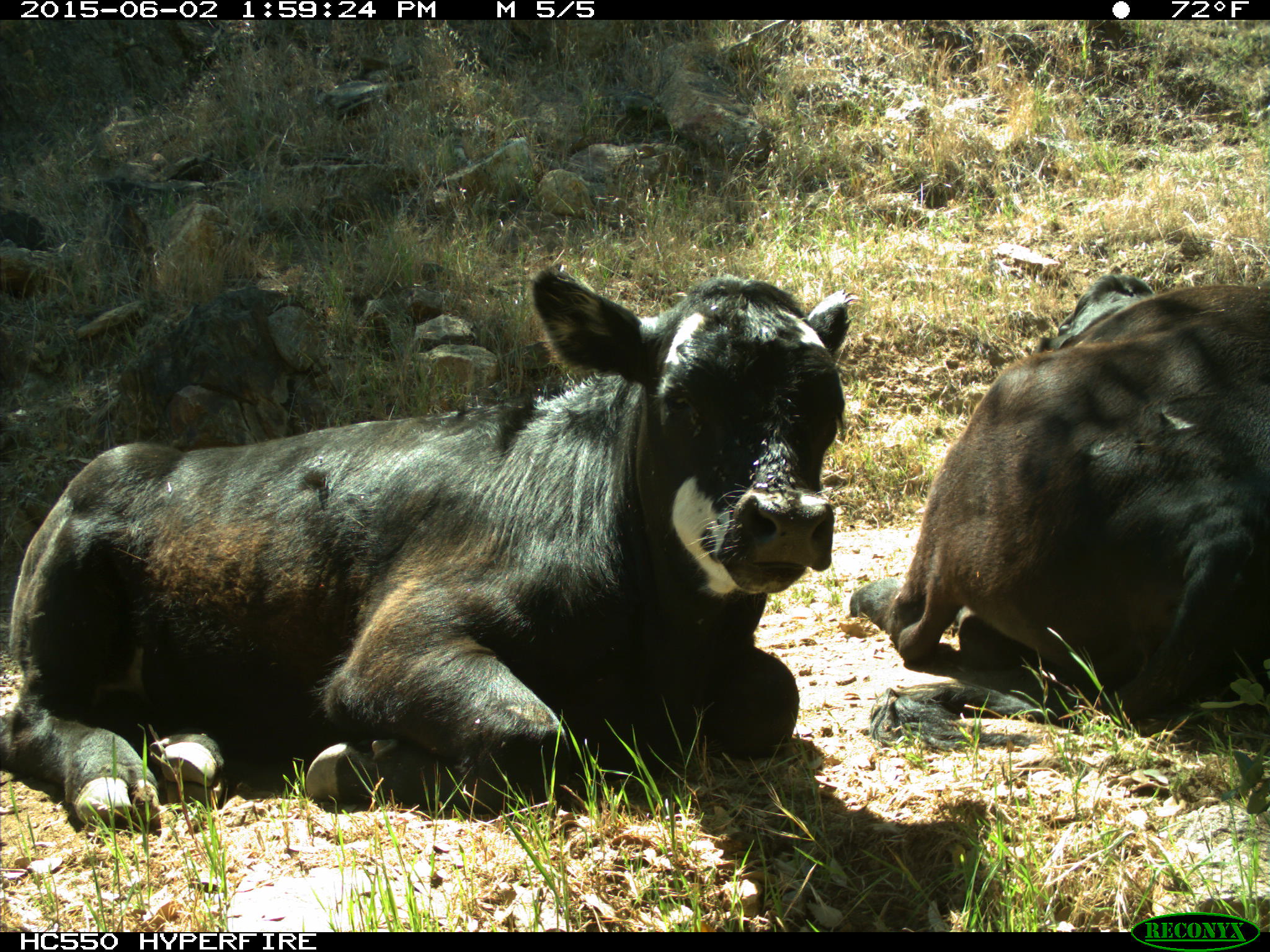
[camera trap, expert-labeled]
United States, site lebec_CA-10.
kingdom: Animalia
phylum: Chordata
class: Mammalia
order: Artiodactyla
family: Bovidae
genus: Bos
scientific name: Bos taurus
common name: domestic cow